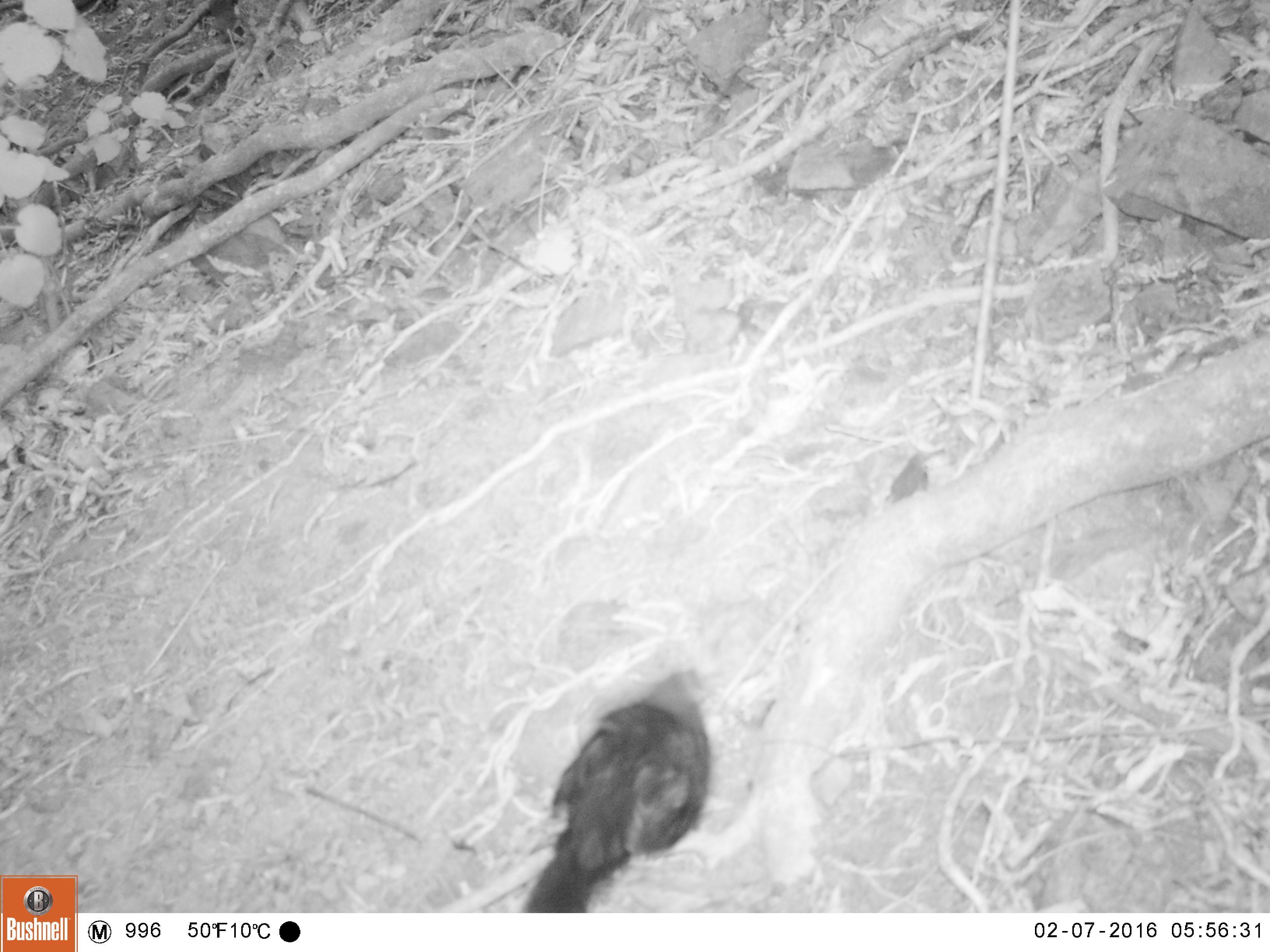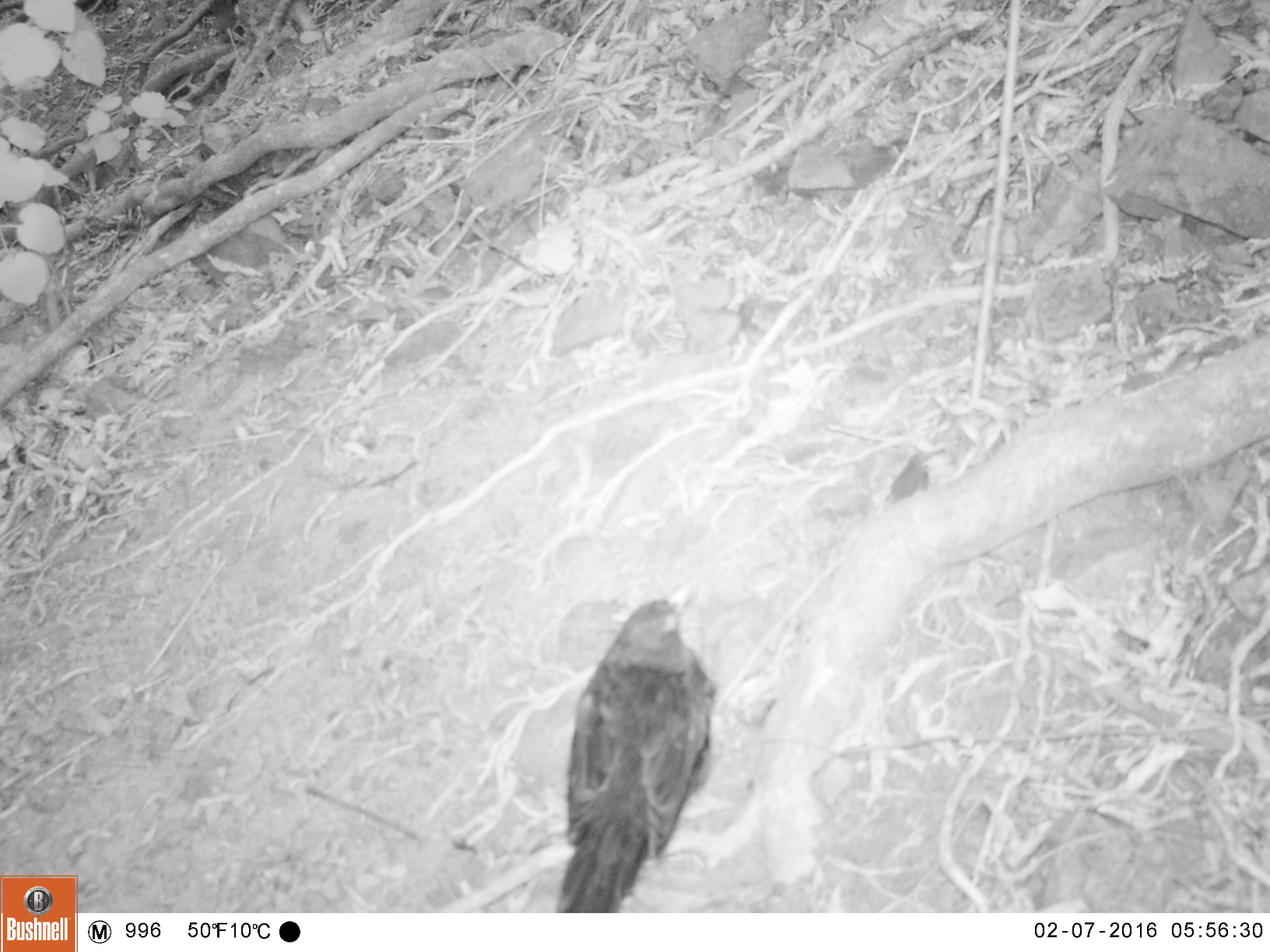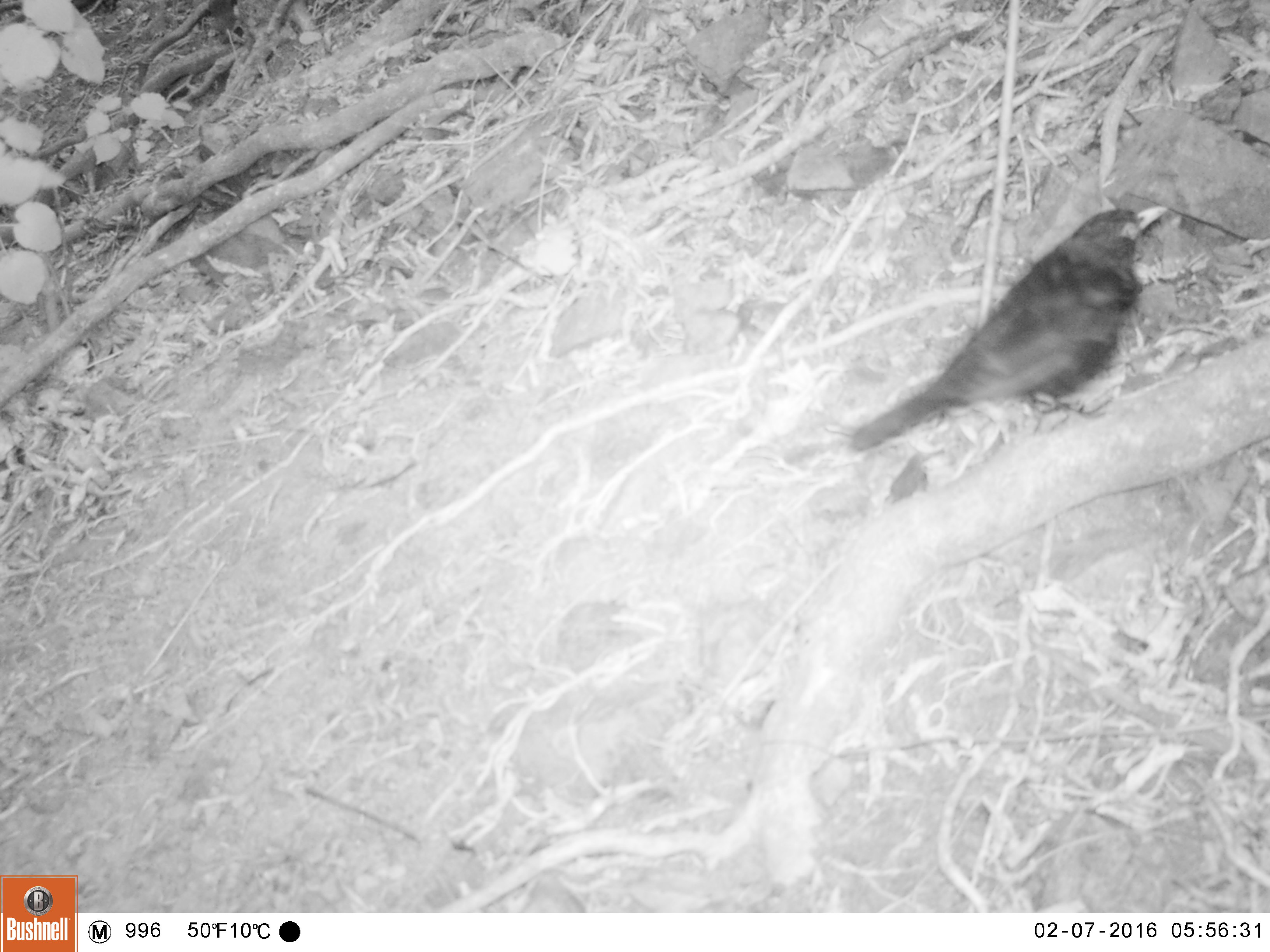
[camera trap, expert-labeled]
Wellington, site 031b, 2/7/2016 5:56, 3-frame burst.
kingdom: Animalia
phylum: Chordata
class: Aves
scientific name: Aves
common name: bird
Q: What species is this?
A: Bird (Aves).